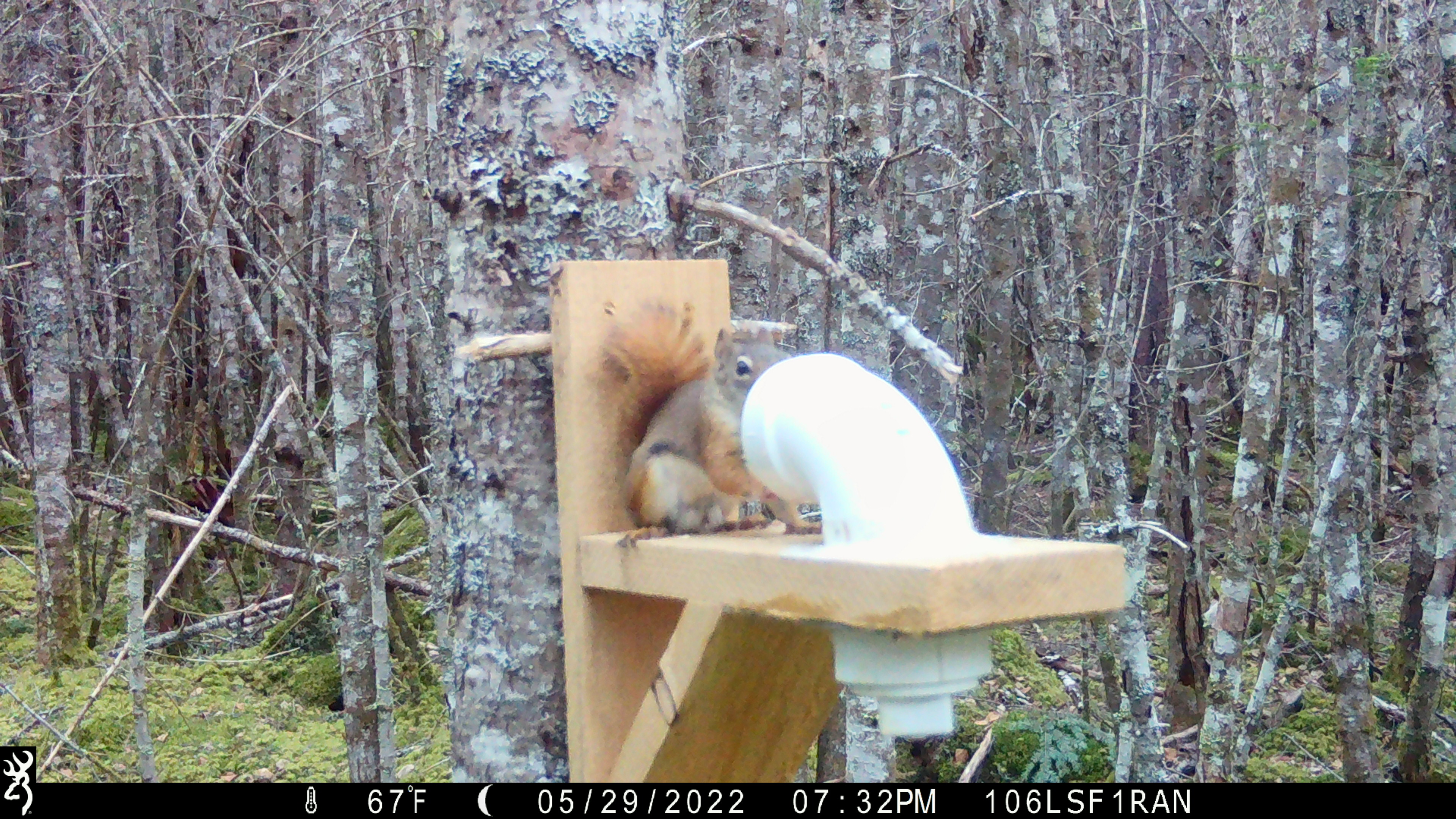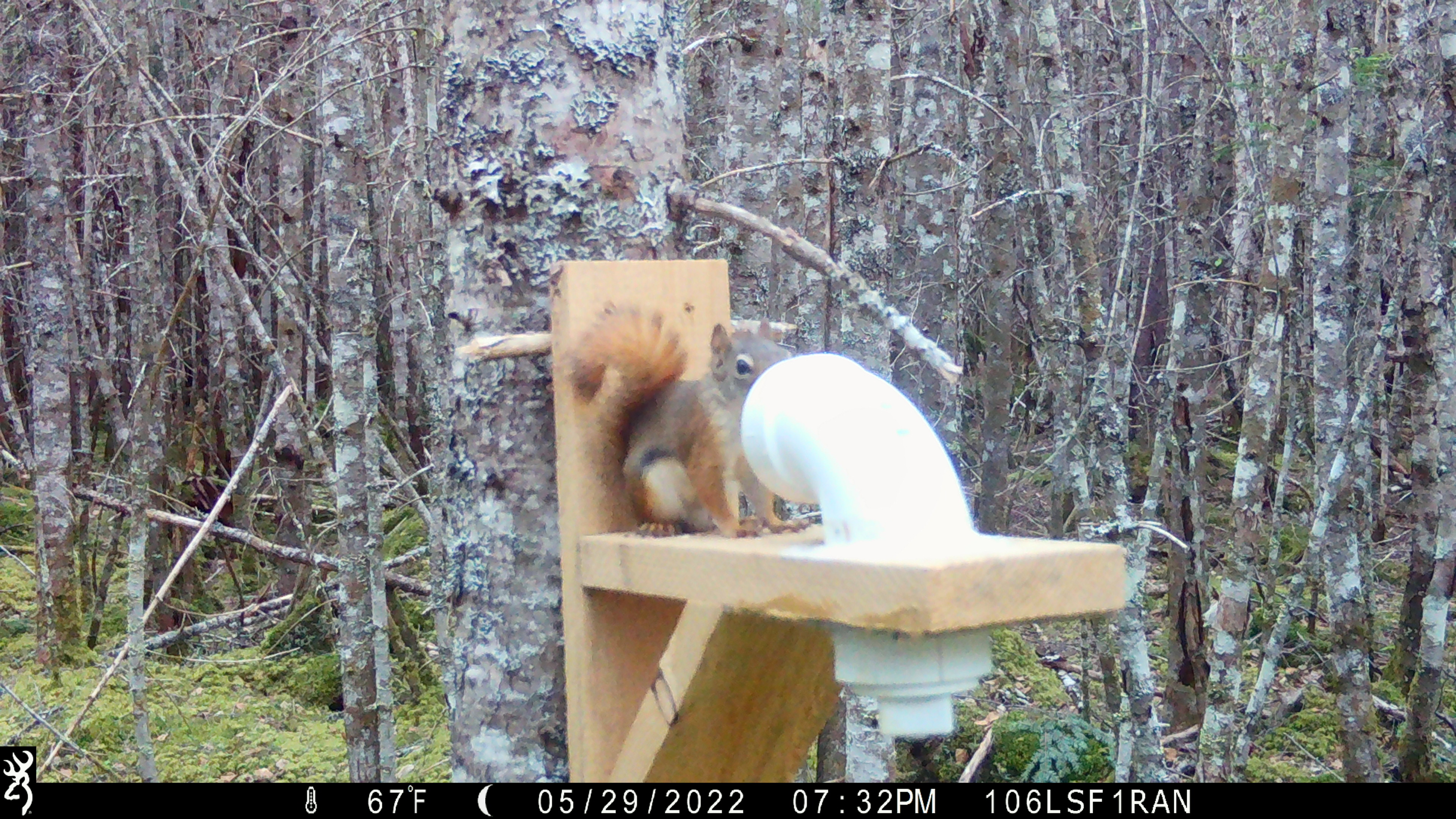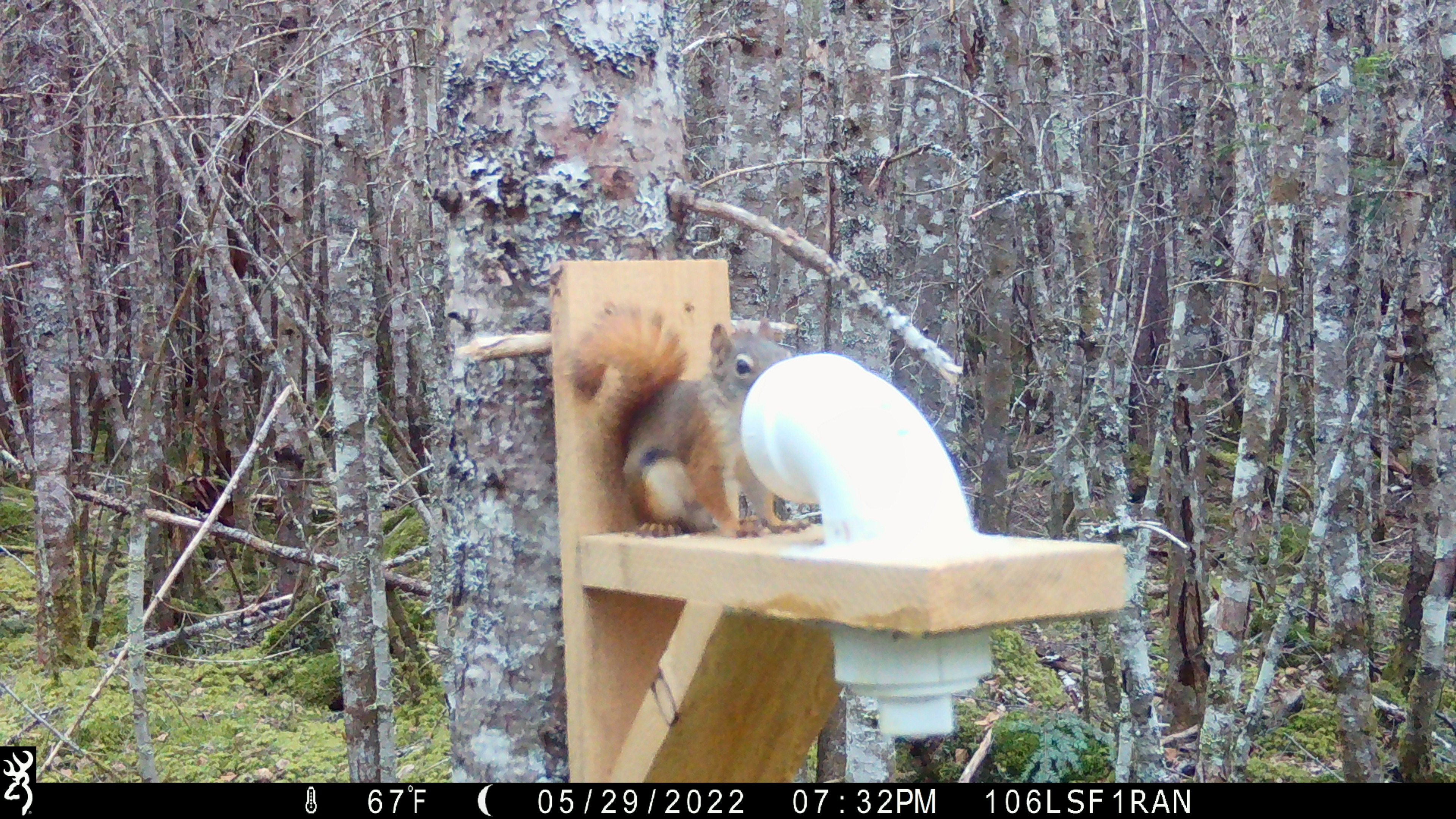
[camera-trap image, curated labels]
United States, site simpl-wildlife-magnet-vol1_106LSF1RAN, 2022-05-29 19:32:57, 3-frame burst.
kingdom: Animalia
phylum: Chordata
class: Mammalia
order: Rodentia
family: Sciuridae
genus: Tamiasciurus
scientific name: Tamiasciurus hudsonicus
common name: red squirrel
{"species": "red squirrel (Tamiasciurus hudsonicus)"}